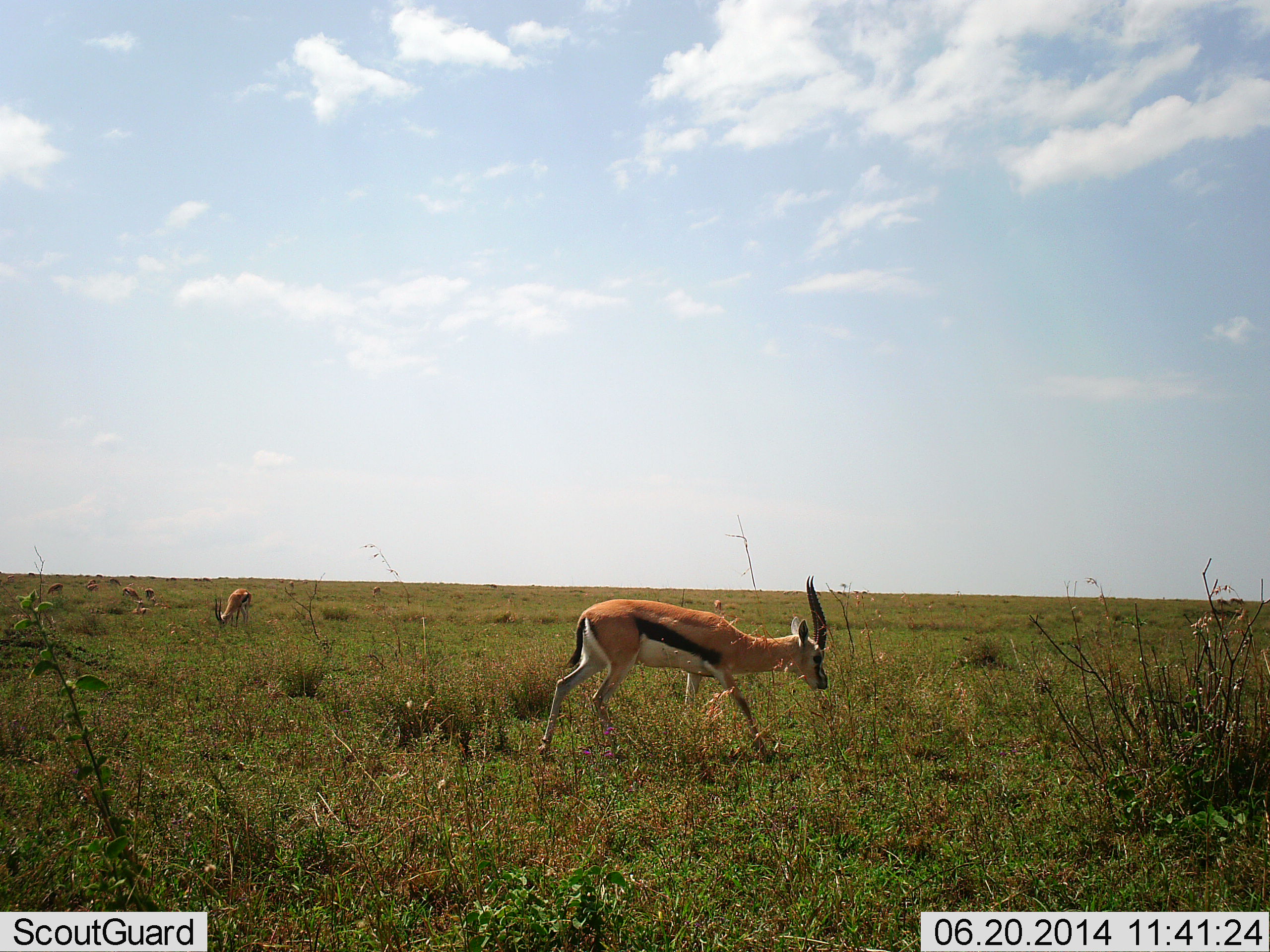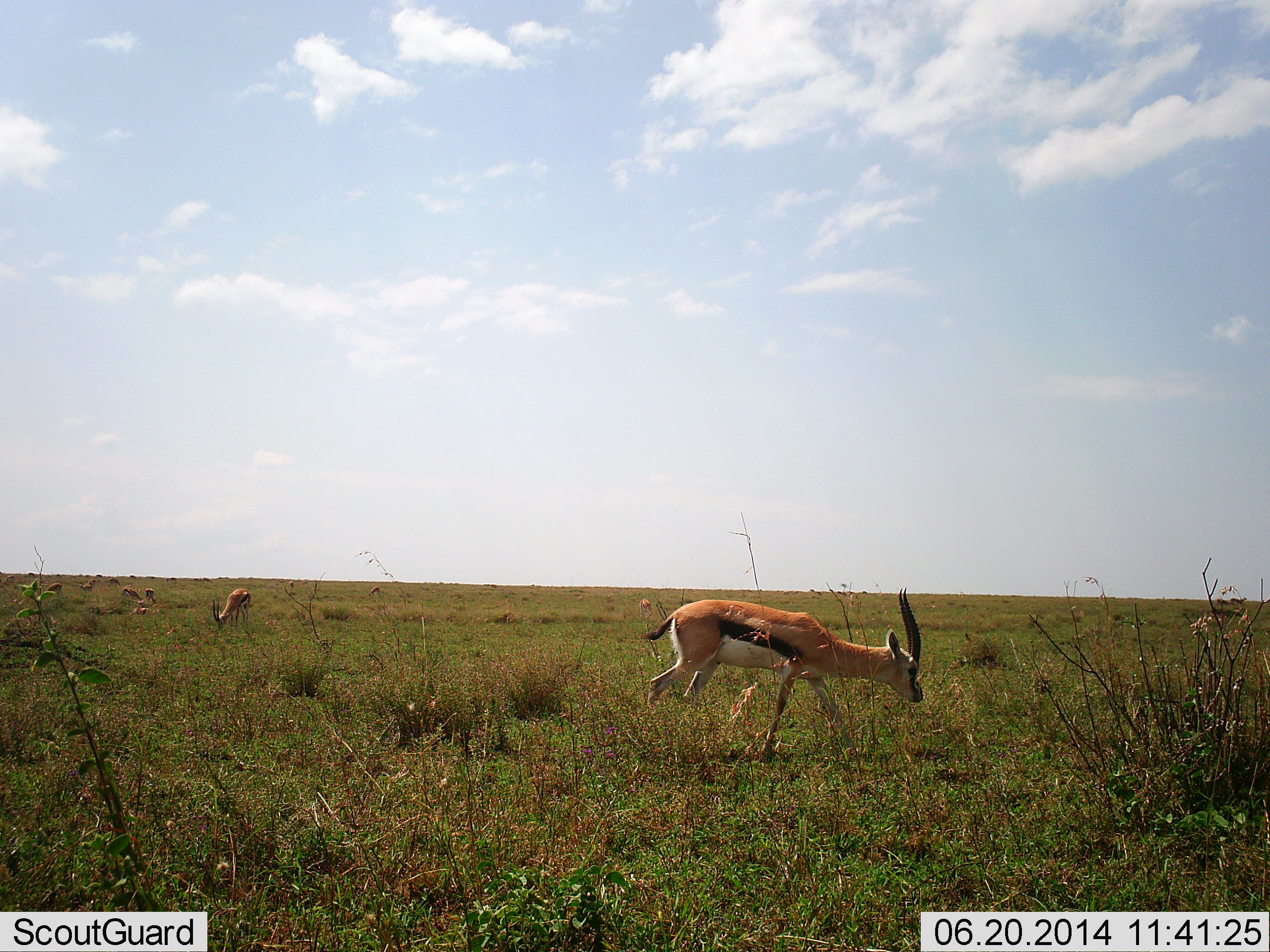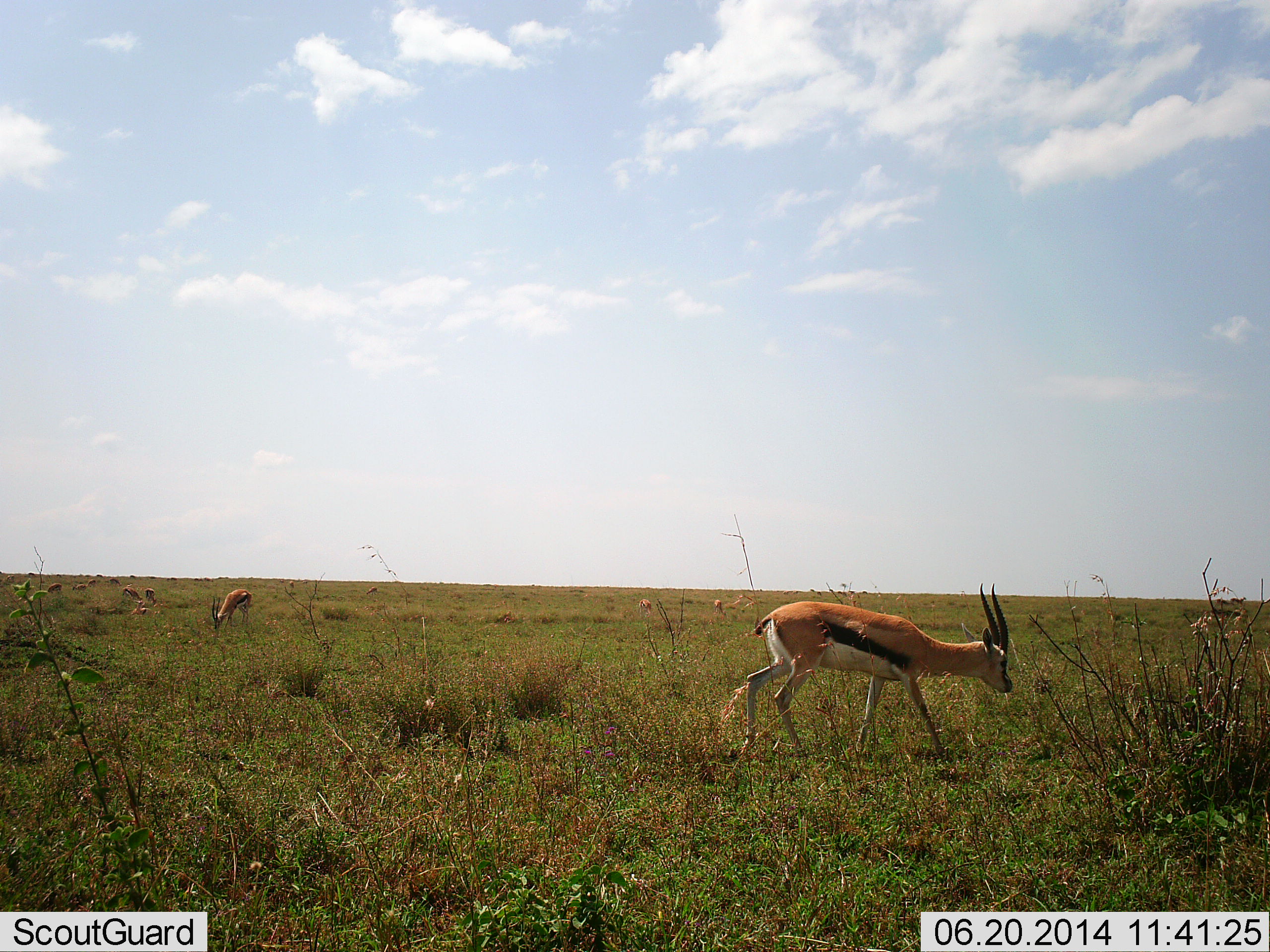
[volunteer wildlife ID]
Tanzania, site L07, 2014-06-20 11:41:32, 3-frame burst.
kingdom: Animalia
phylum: Chordata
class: Mammalia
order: Artiodactyla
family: Bovidae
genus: Eudorcas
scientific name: Eudorcas thomsonii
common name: thomson's gazelle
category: gazellethomsons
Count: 5.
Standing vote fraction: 39%.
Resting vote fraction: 3%.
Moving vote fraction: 67%.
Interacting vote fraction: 3%.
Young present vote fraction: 0%.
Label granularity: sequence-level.